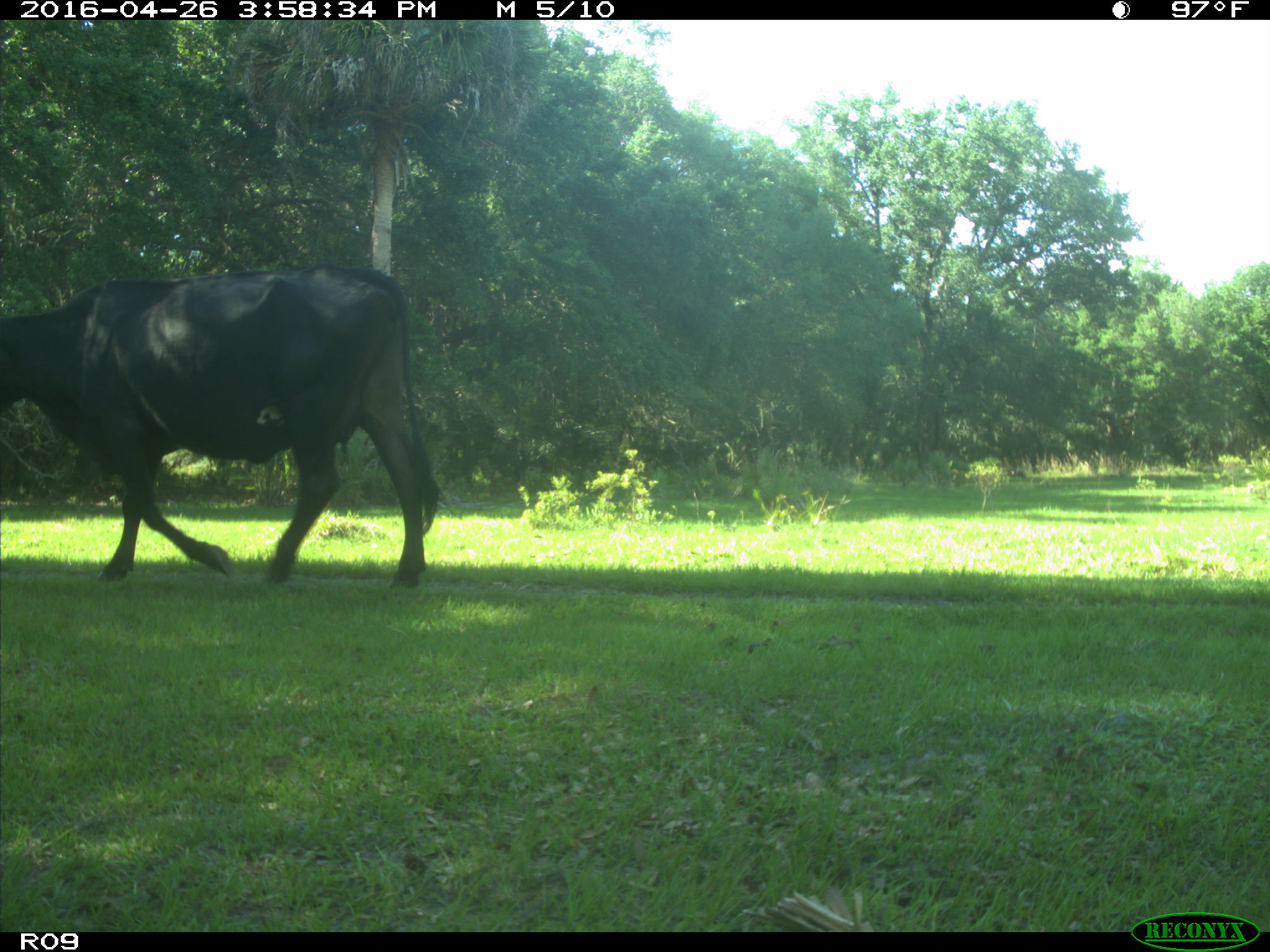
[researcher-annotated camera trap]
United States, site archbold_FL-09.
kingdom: Animalia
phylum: Chordata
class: Mammalia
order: Artiodactyla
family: Bovidae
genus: Bos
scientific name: Bos taurus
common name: domestic cow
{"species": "Bos taurus (domestic cow)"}